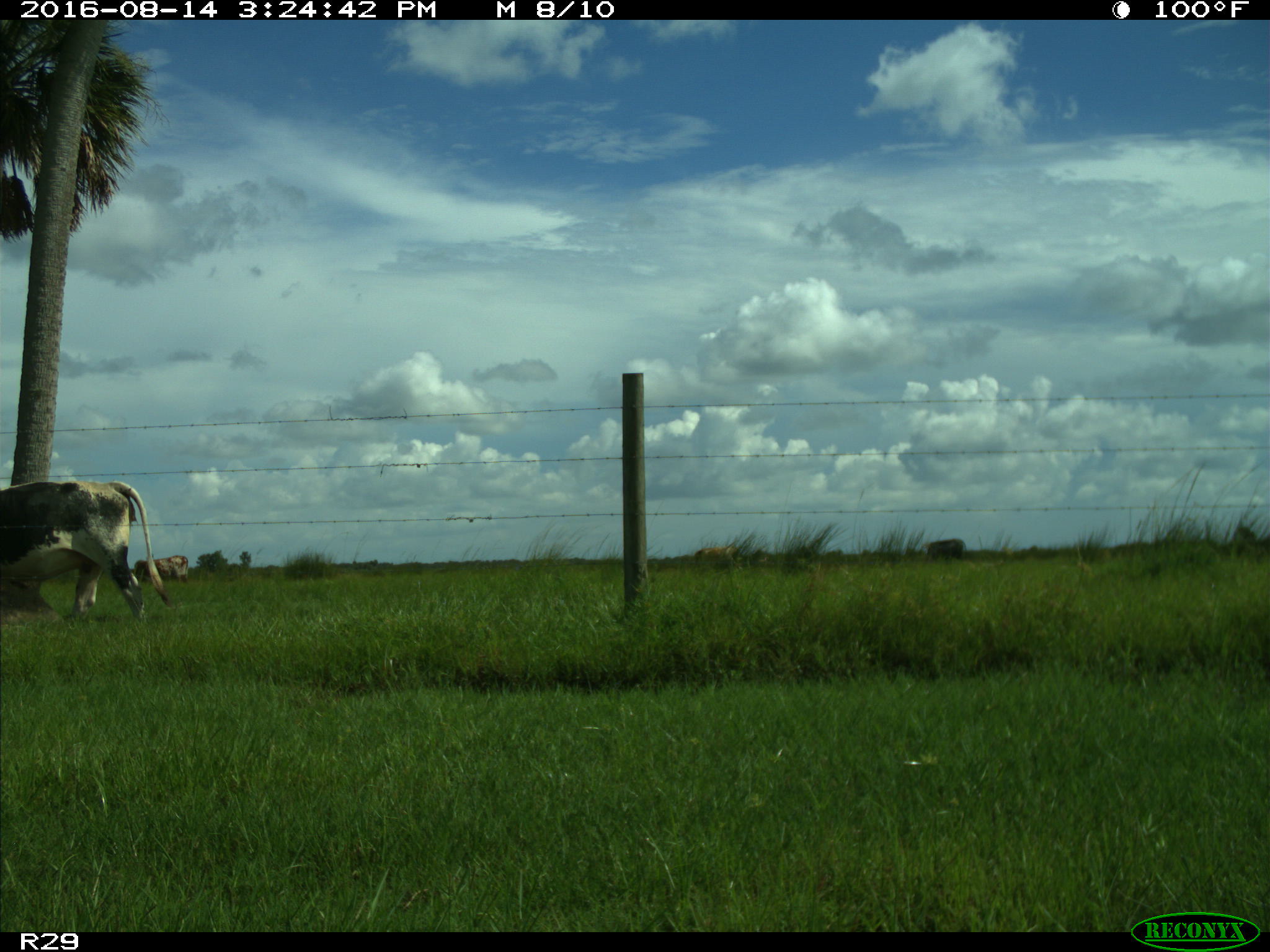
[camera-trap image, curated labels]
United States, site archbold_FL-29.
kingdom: Animalia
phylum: Chordata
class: Mammalia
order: Artiodactyla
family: Bovidae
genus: Bos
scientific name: Bos taurus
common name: domestic cow